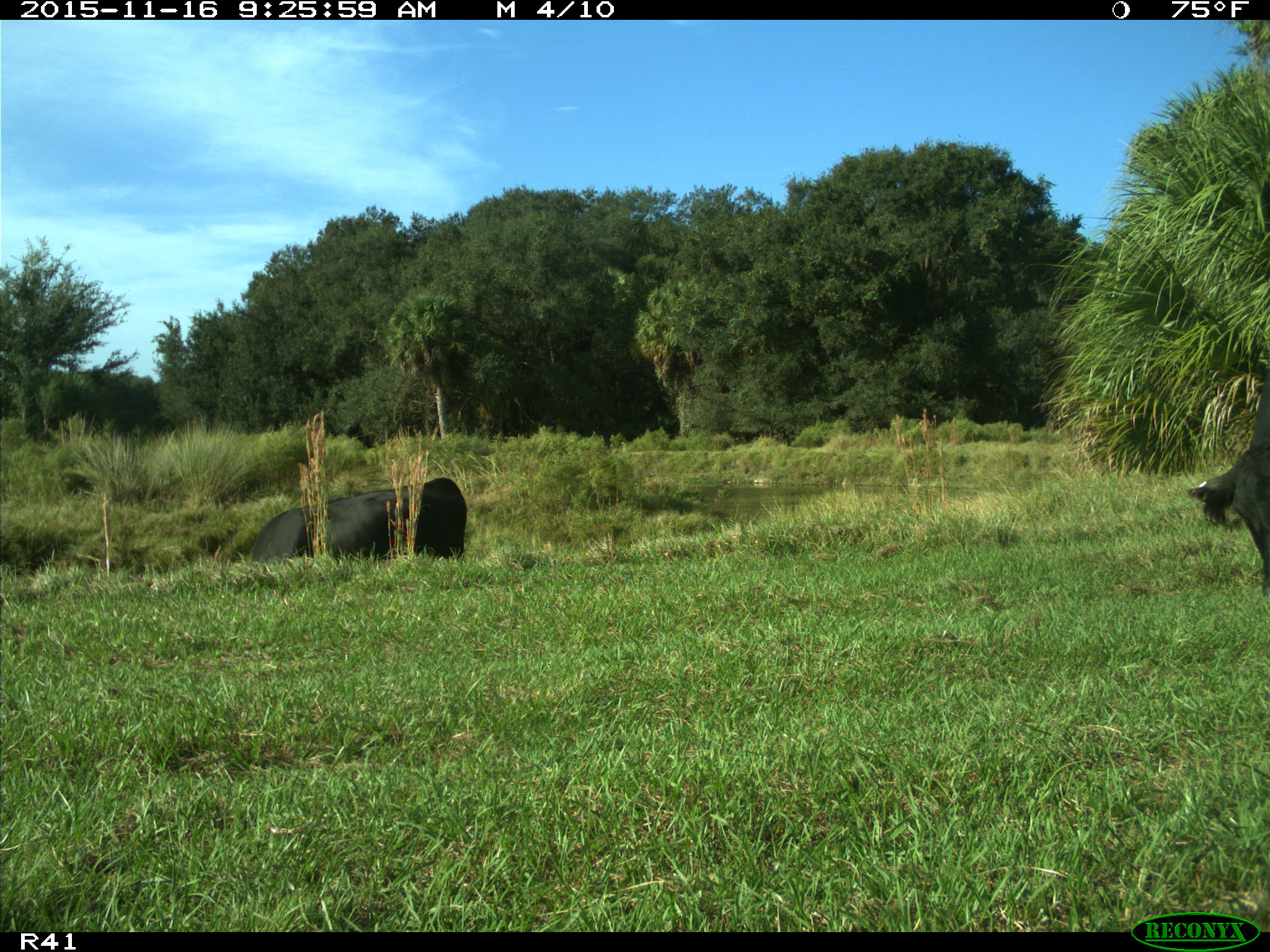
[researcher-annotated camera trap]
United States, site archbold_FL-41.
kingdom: Animalia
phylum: Chordata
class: Mammalia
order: Artiodactyla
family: Bovidae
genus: Bos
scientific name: Bos taurus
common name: domestic cow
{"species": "Bos taurus (domestic cow)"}